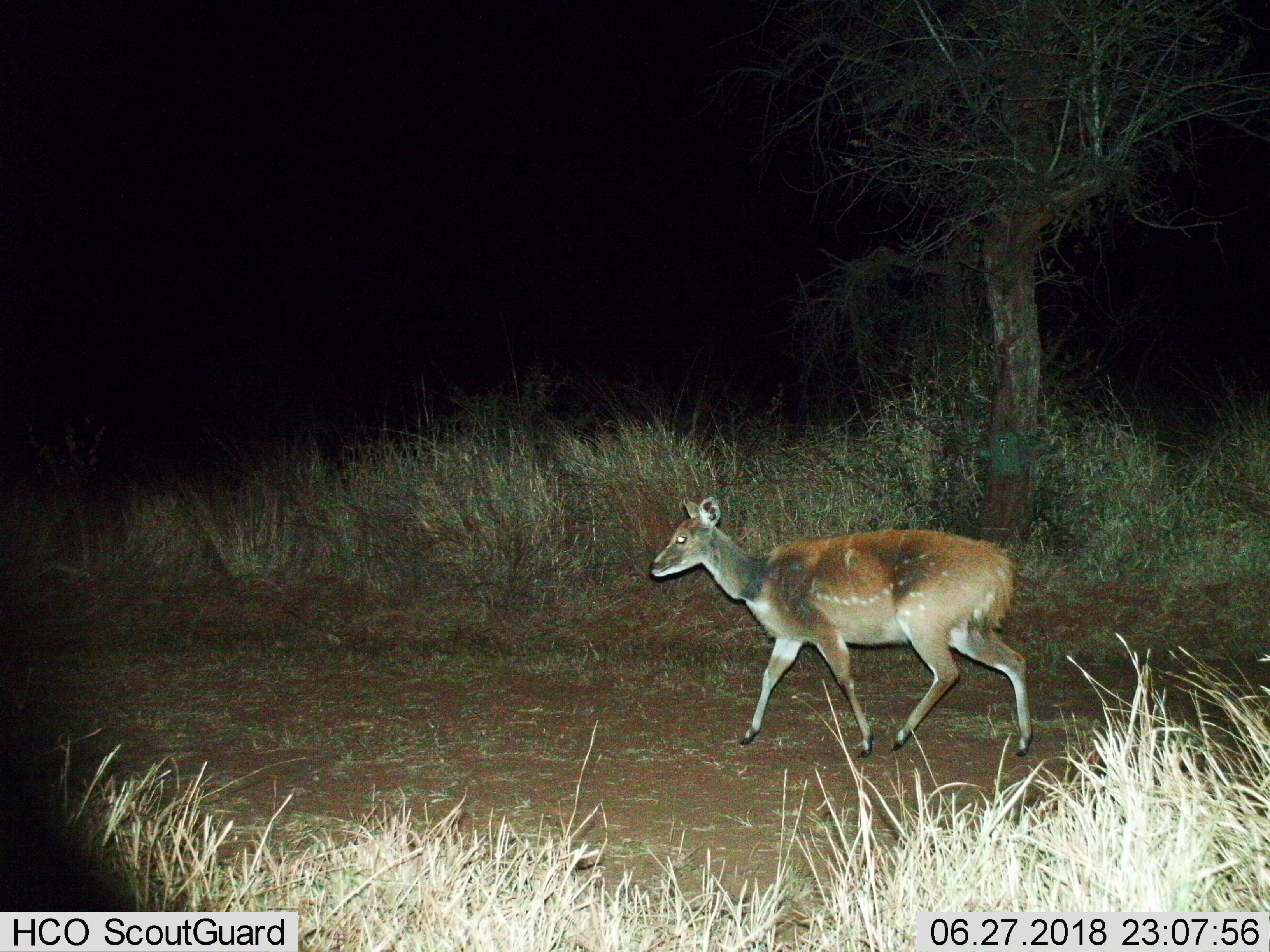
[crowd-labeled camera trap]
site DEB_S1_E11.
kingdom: Animalia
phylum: Chordata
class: Mammalia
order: Artiodactyla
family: Bovidae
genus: Tragelaphus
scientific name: Tragelaphus scriptus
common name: bushbuck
Bushbuck (Tragelaphus scriptus), count 1. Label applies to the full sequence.